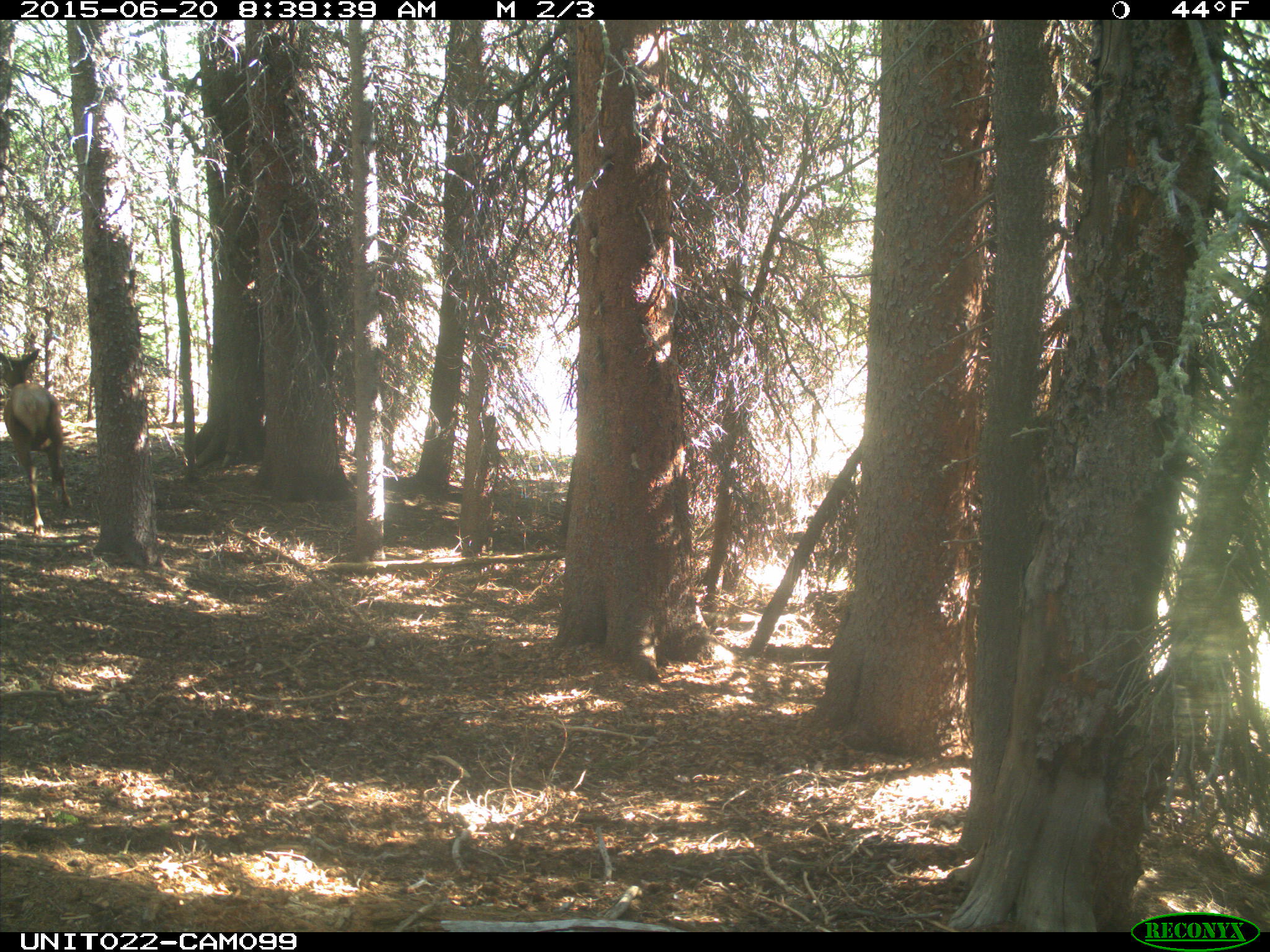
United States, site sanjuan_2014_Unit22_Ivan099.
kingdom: Animalia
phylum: Chordata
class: Mammalia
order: Artiodactyla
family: Cervidae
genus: Cervus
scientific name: Cervus elaphus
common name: red deer